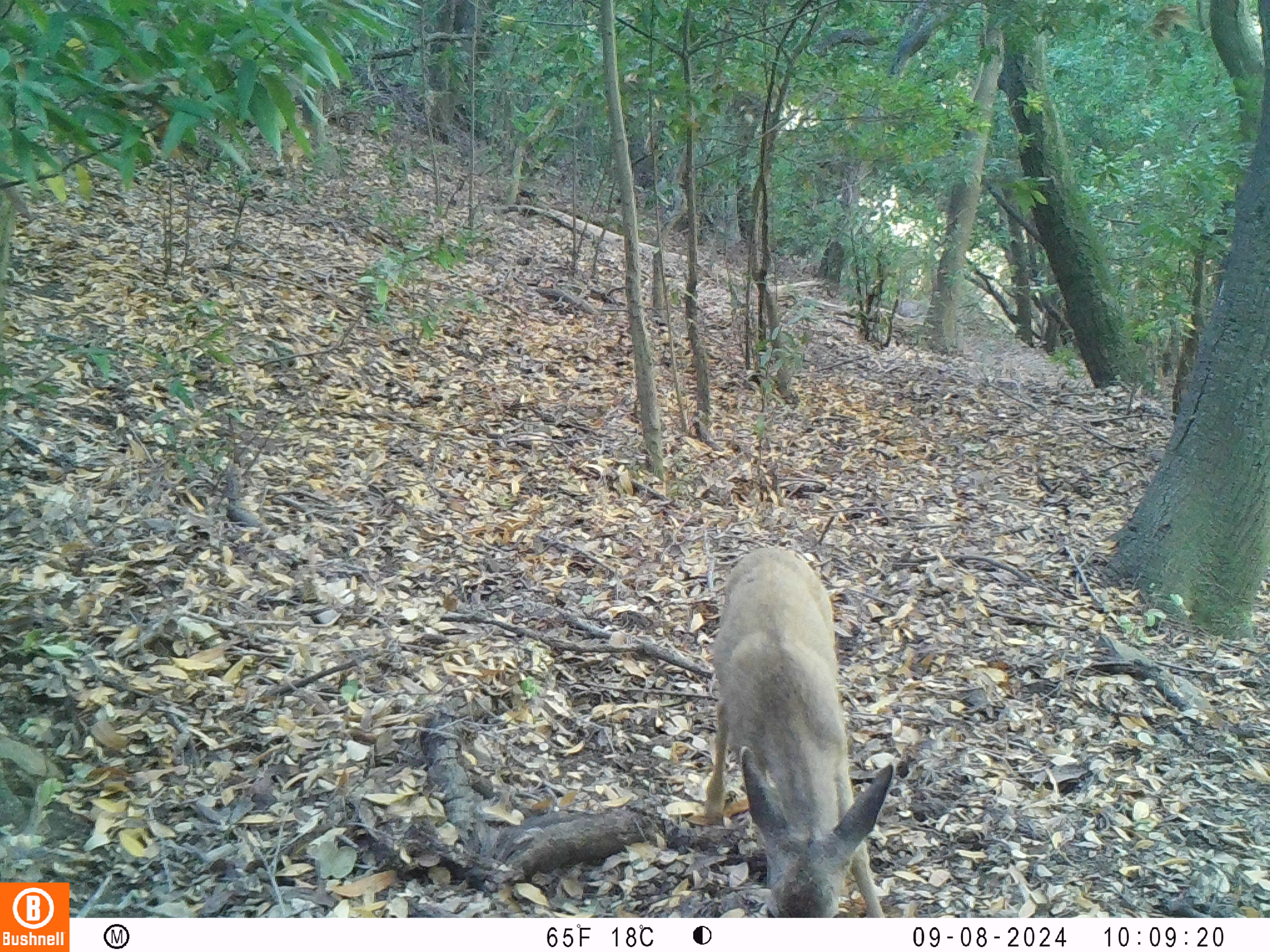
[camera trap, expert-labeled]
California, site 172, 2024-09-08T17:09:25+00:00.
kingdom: Animalia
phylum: Chordata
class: Mammalia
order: Artiodactyla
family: Cervidae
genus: Odocoileus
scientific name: Odocoileus hemionus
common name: mule deer